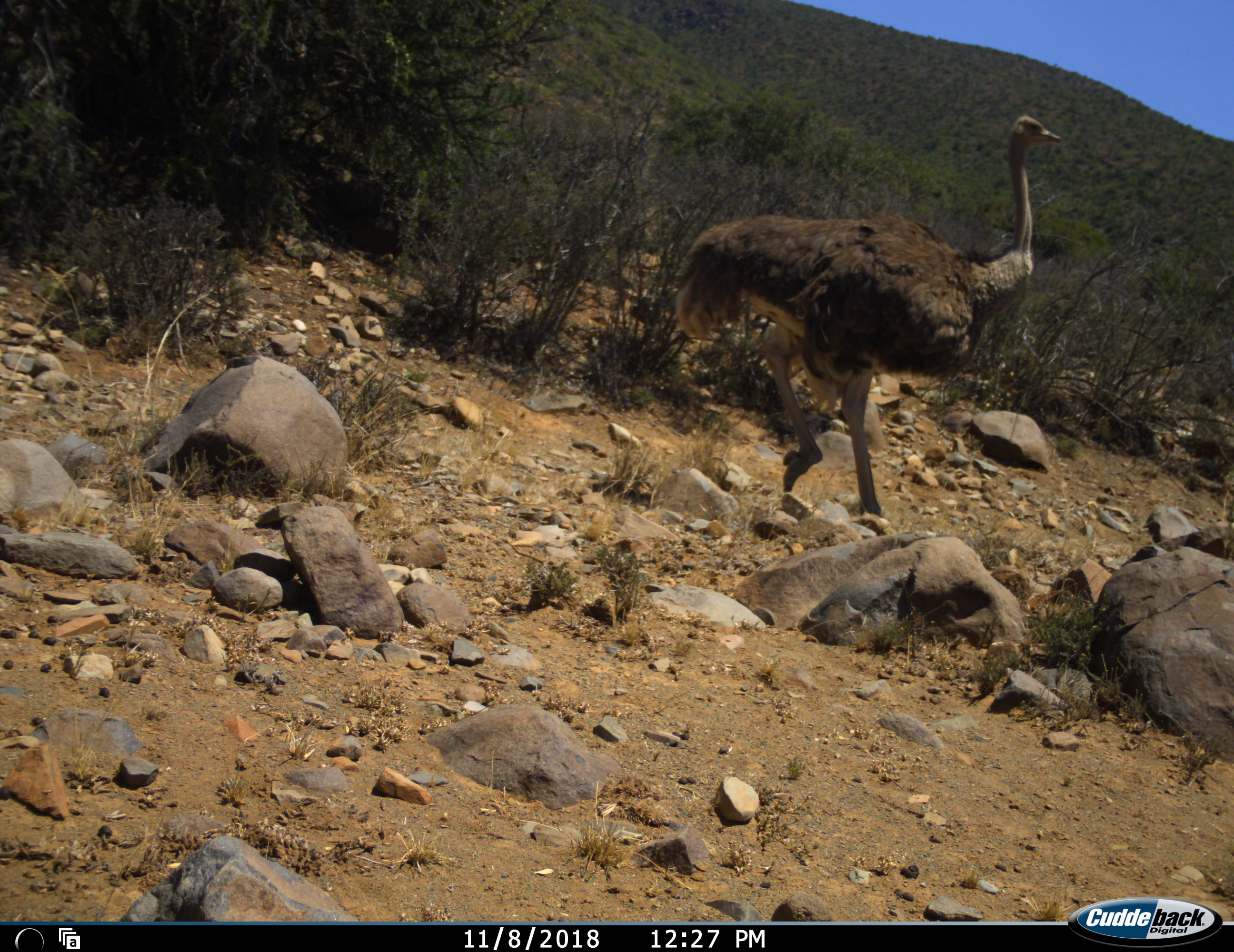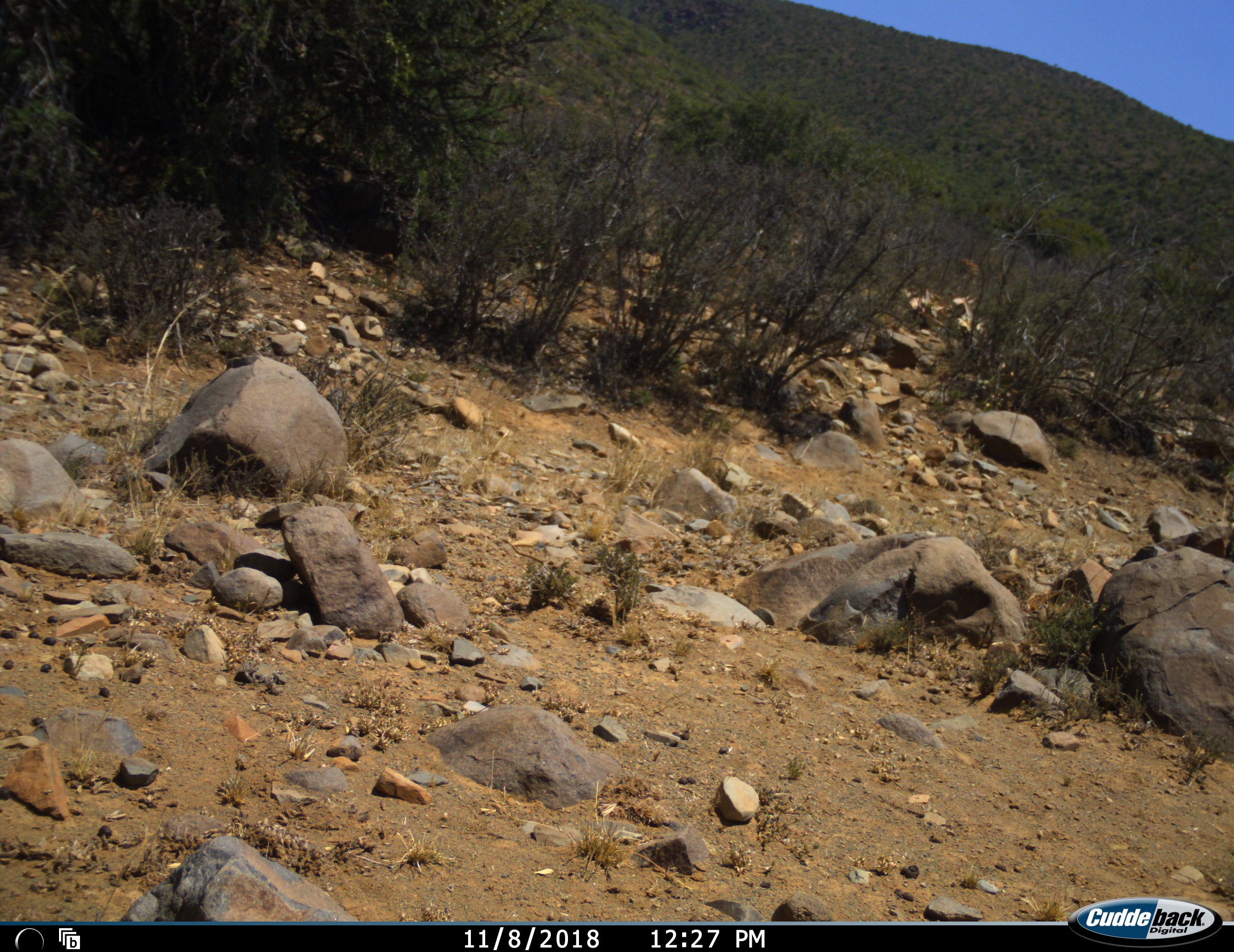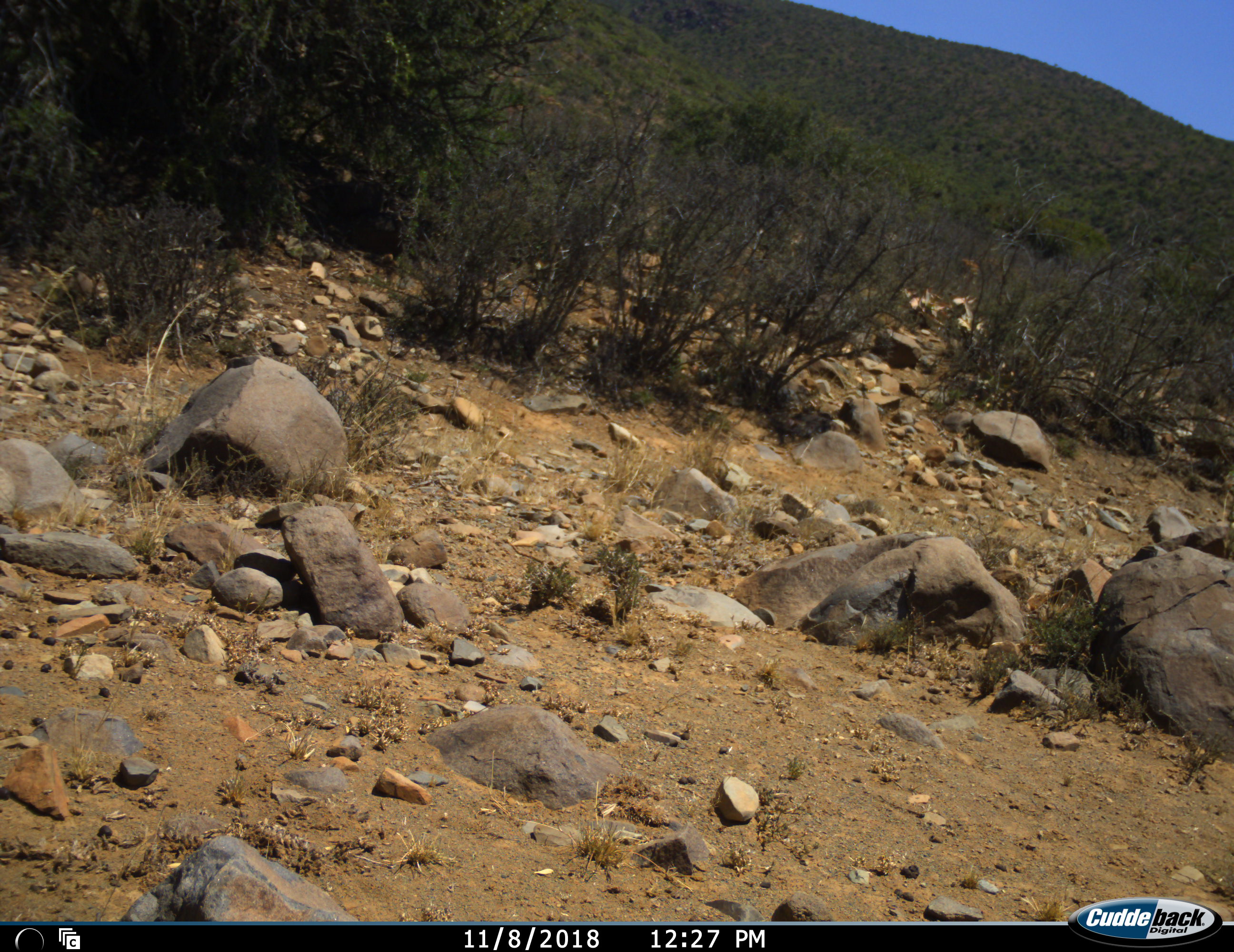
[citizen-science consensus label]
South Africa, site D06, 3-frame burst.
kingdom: Animalia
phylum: Chordata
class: Aves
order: Struthioniformes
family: Struthionidae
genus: Struthio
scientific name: Struthio camelus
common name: ostrich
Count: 1.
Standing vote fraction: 0%.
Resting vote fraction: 0%.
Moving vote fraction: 100%.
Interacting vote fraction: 0%.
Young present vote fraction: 0%.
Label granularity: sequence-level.